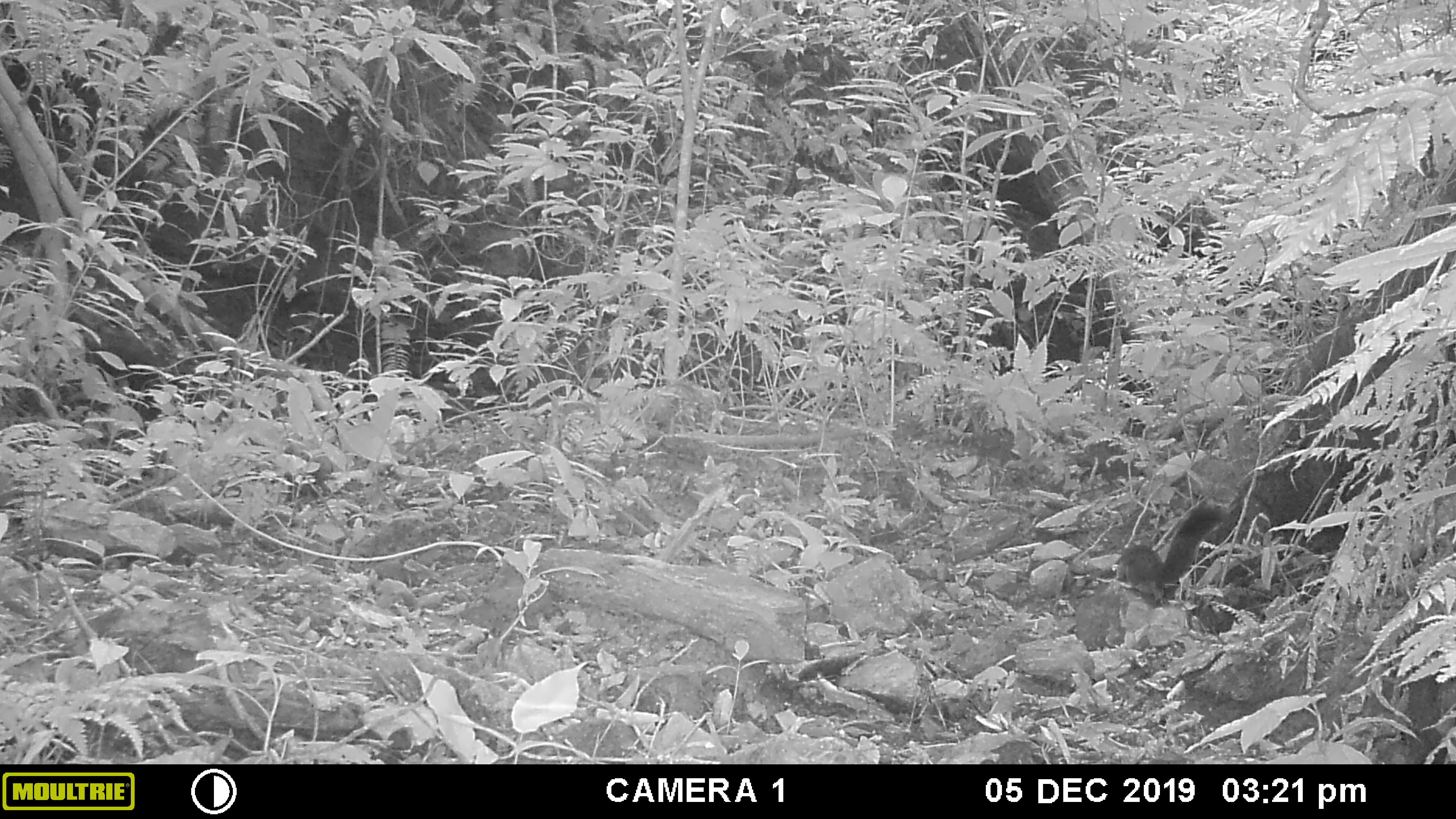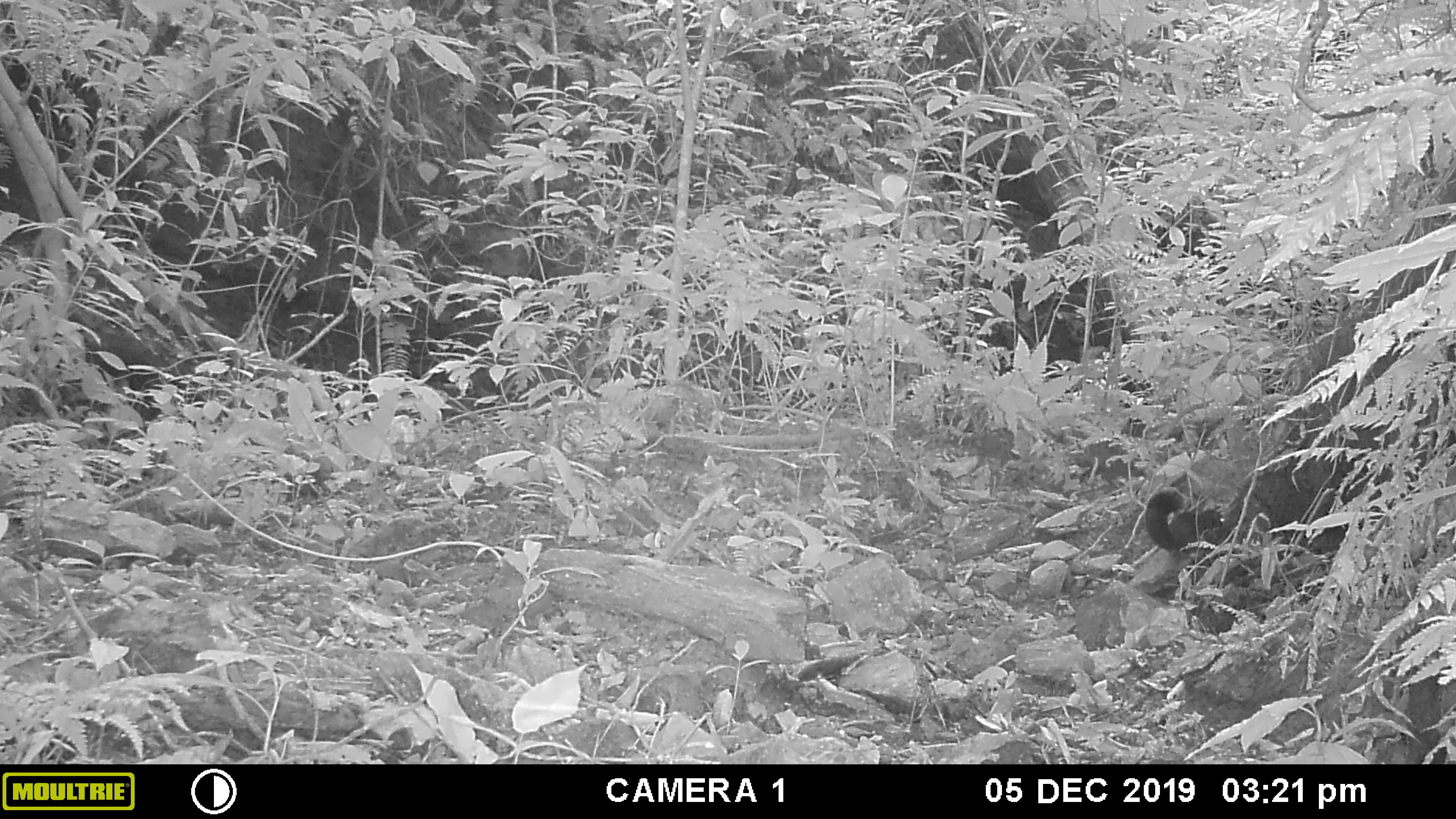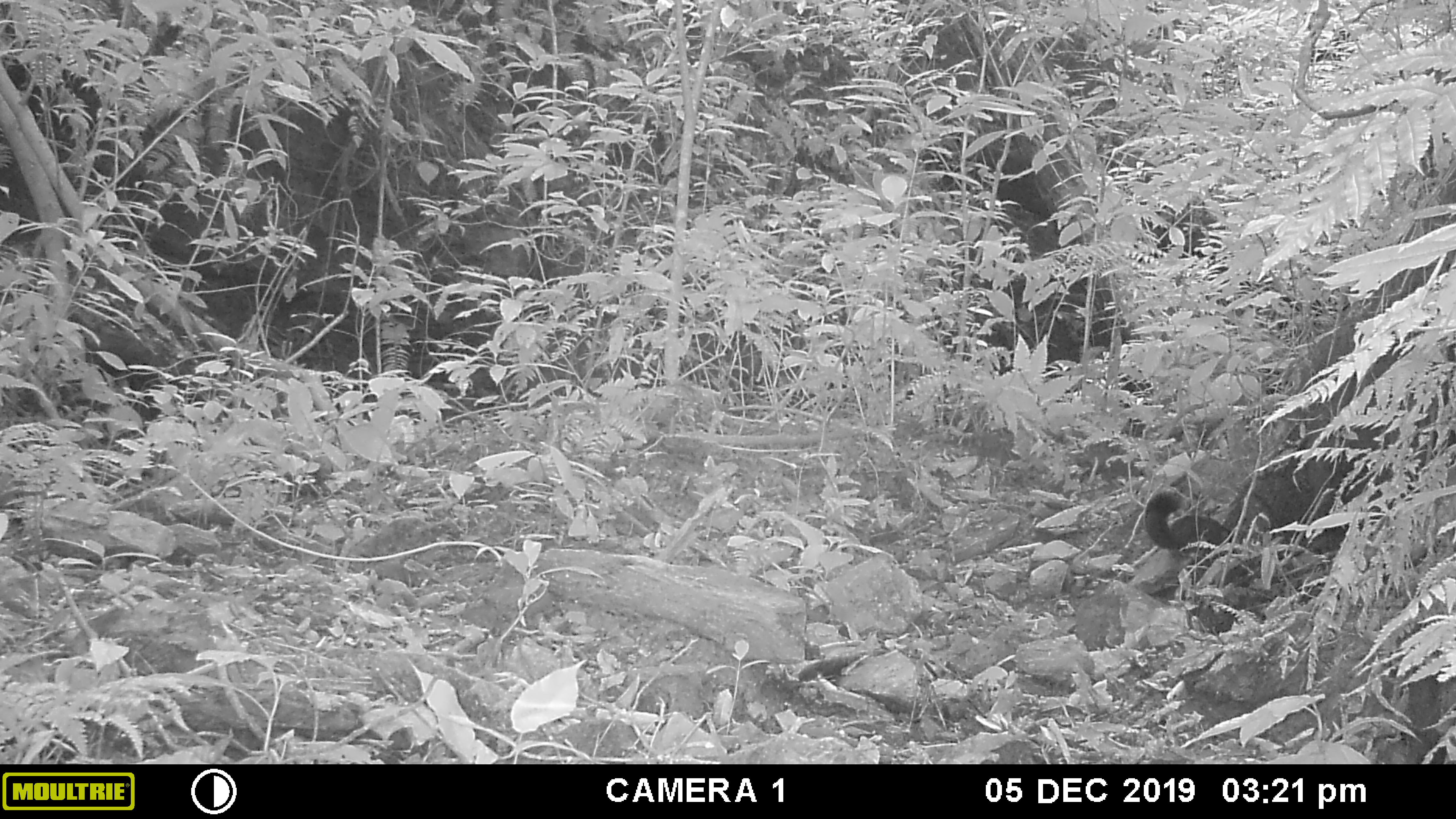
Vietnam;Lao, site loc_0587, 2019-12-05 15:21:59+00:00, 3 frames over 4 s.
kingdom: Animalia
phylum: Chordata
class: Mammalia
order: Rodentia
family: Sciuridae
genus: Callosciurus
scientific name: Callosciurus erythraeus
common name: pallas's squirrel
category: pallass squirrel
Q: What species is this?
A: Pallass squirrel (pallas's squirrel) (Callosciurus erythraeus).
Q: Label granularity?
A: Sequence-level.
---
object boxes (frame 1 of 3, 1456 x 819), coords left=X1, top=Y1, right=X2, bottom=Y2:
pallass squirrel: left=1109, top=503, right=1228, bottom=603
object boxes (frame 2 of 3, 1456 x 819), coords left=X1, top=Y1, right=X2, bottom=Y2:
pallass squirrel: left=1144, top=488, right=1225, bottom=553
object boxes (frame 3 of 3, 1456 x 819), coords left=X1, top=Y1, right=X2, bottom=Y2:
pallass squirrel: left=1143, top=489, right=1231, bottom=550